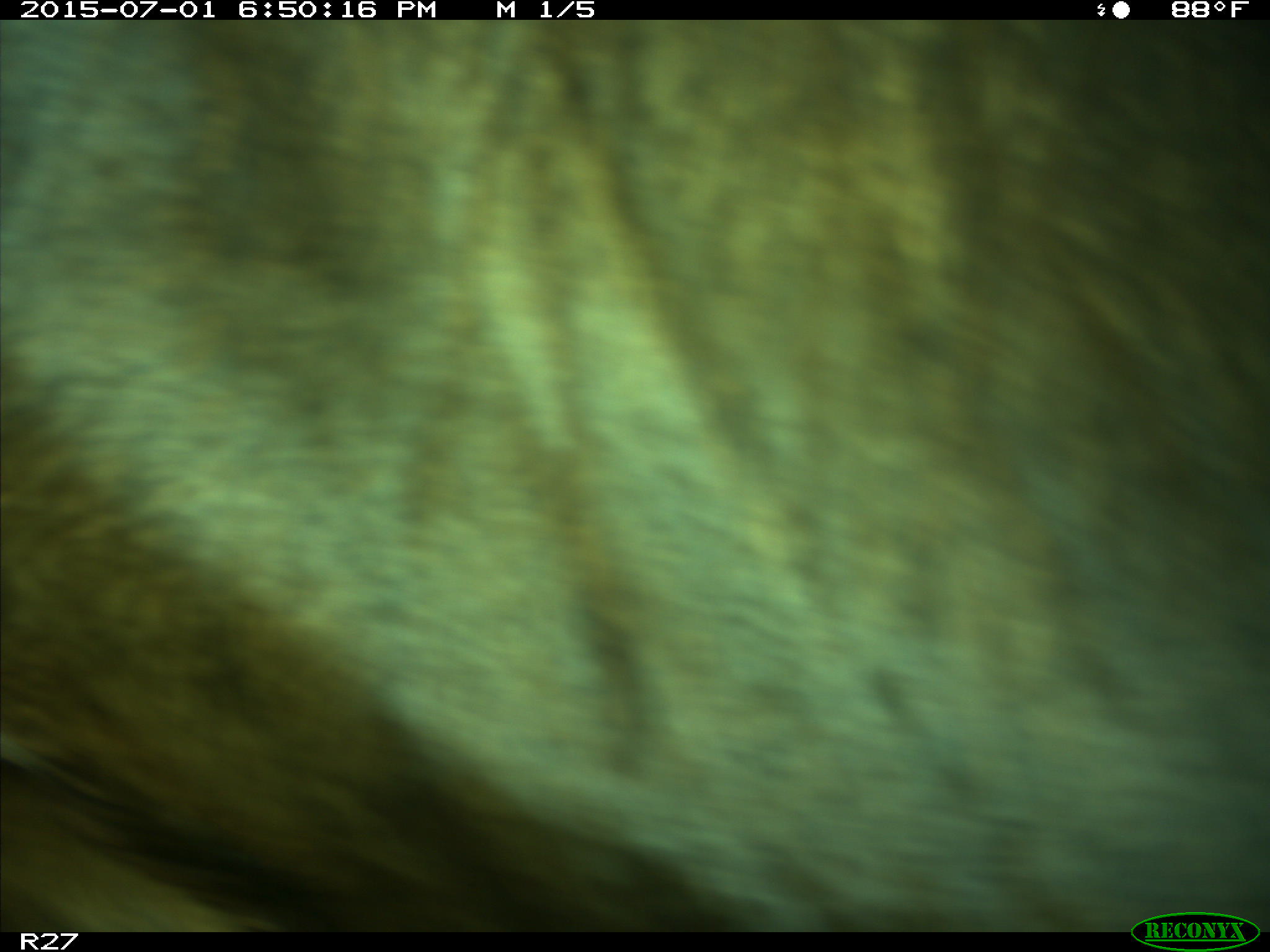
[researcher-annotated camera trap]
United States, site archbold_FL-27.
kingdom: Animalia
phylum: Chordata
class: Mammalia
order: Artiodactyla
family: Bovidae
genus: Bos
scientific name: Bos taurus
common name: domestic cow